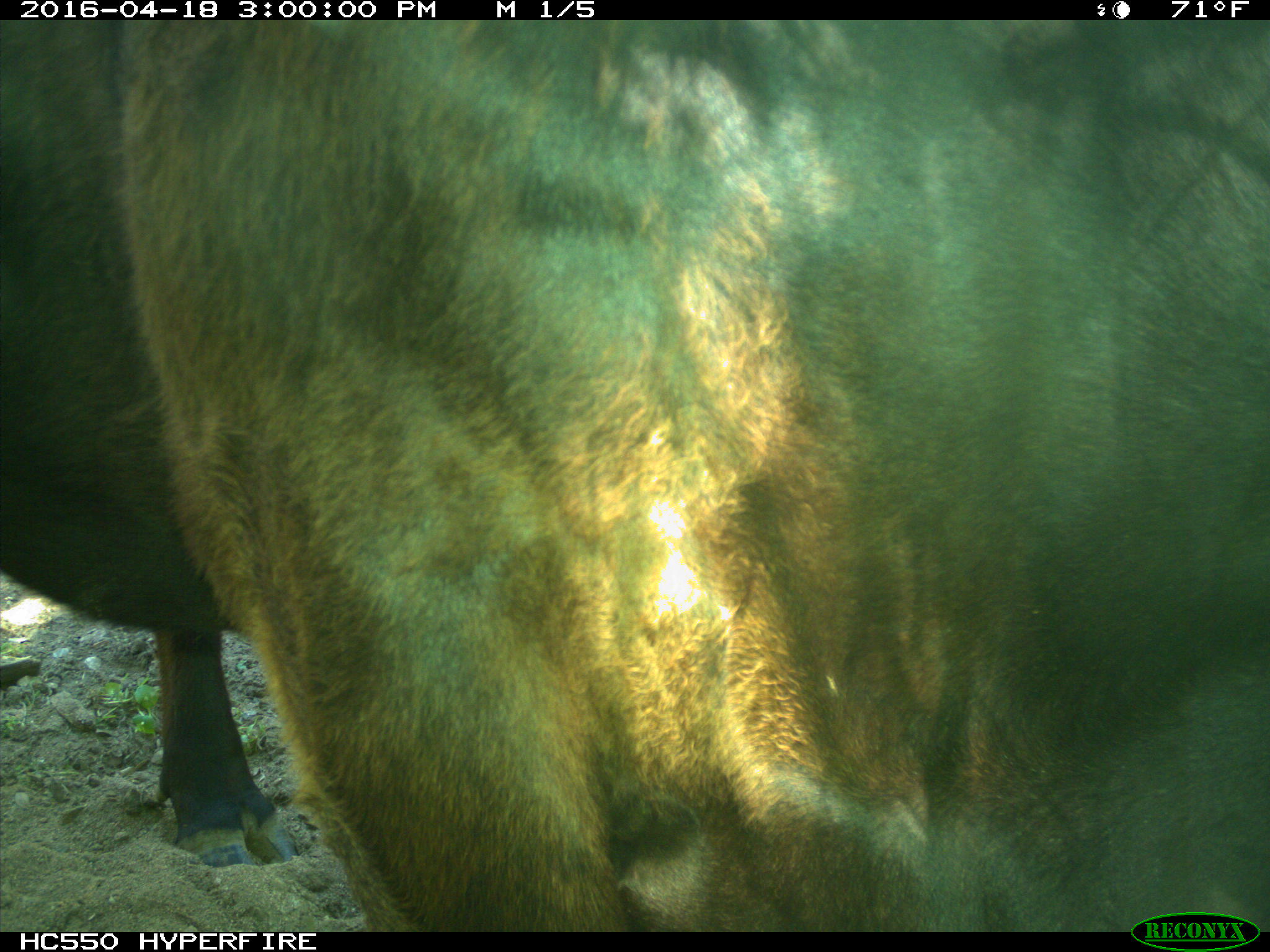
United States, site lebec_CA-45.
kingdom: Animalia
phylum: Chordata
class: Mammalia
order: Artiodactyla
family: Bovidae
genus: Bos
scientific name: Bos taurus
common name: domestic cow